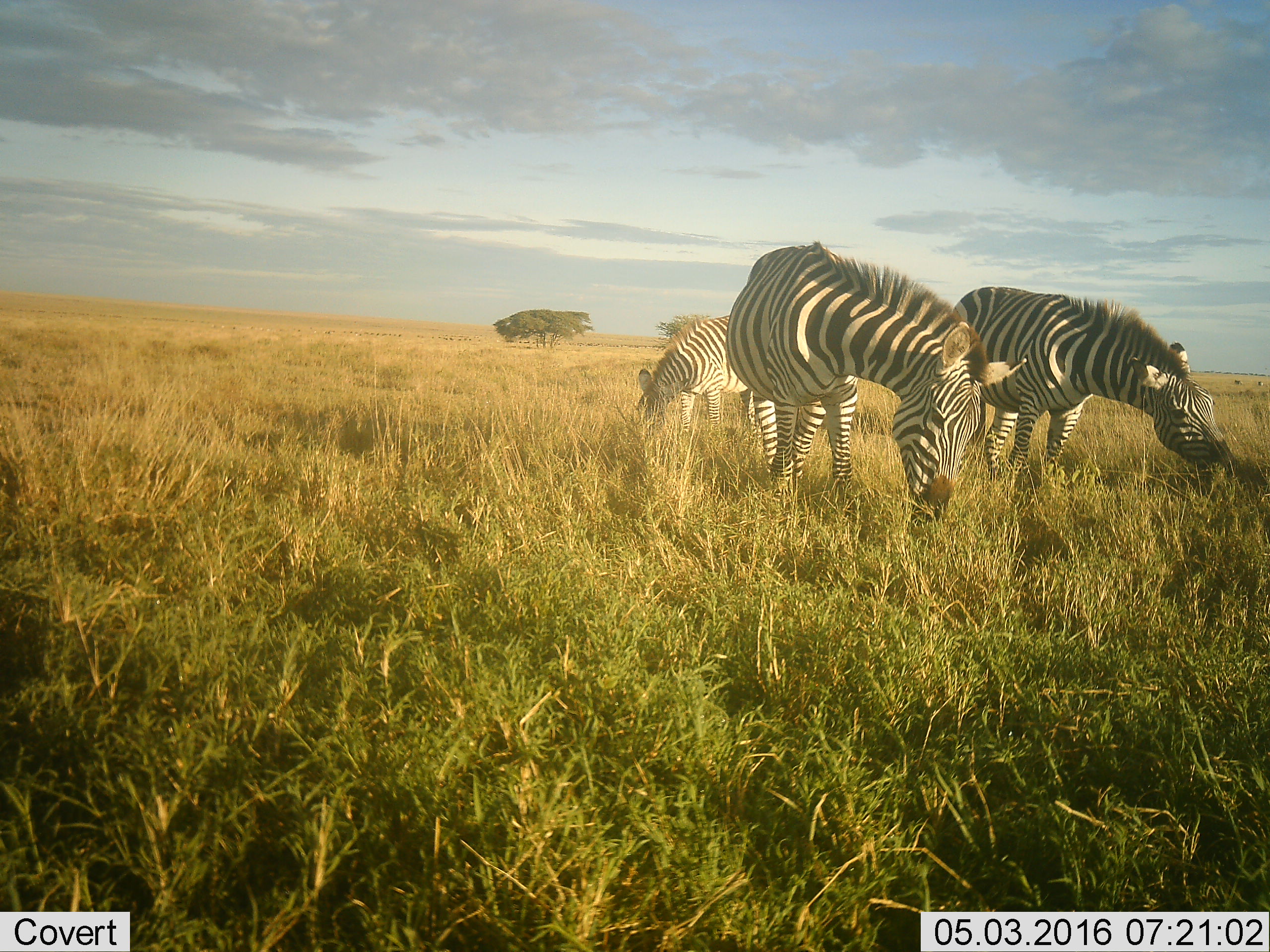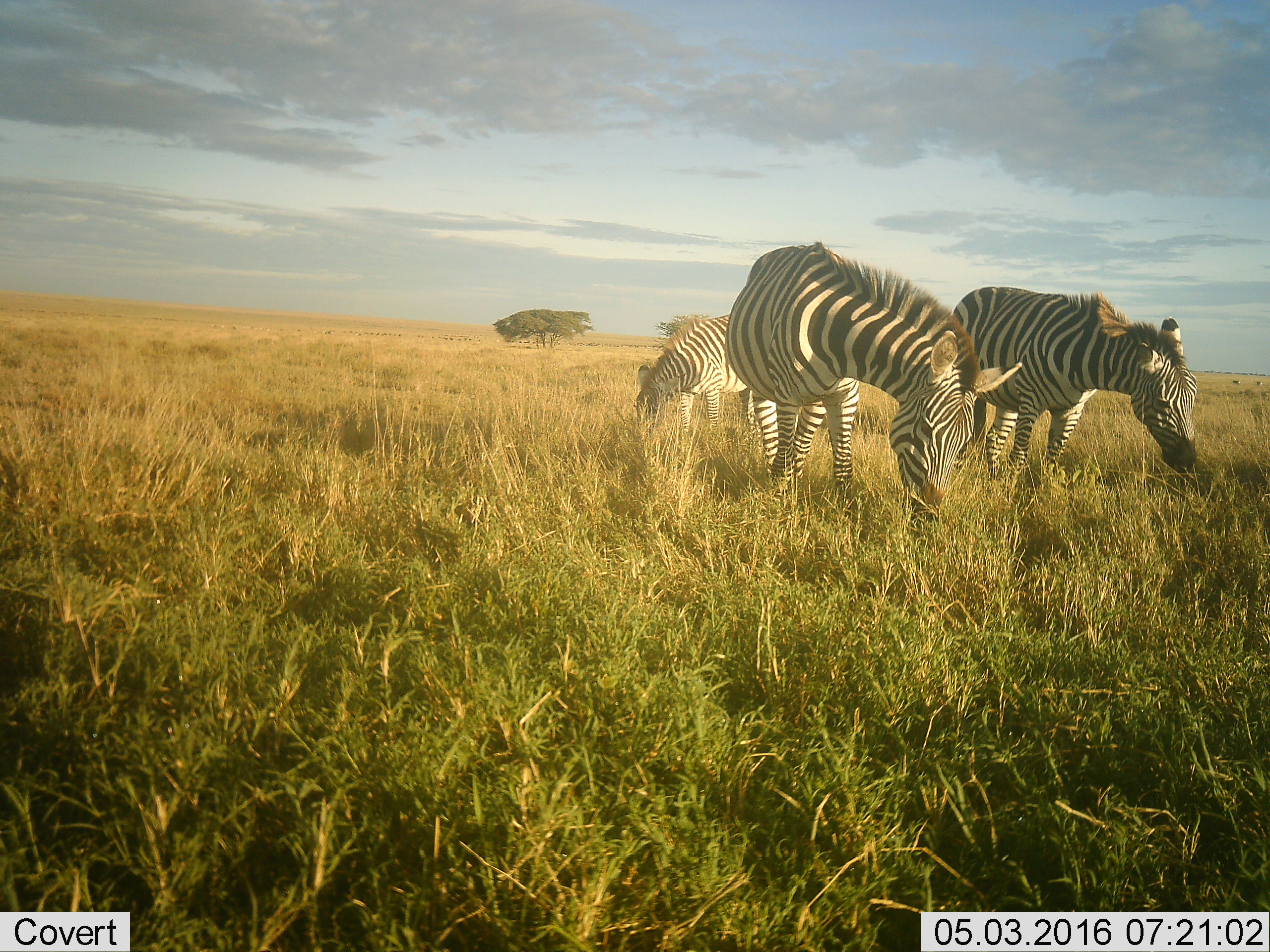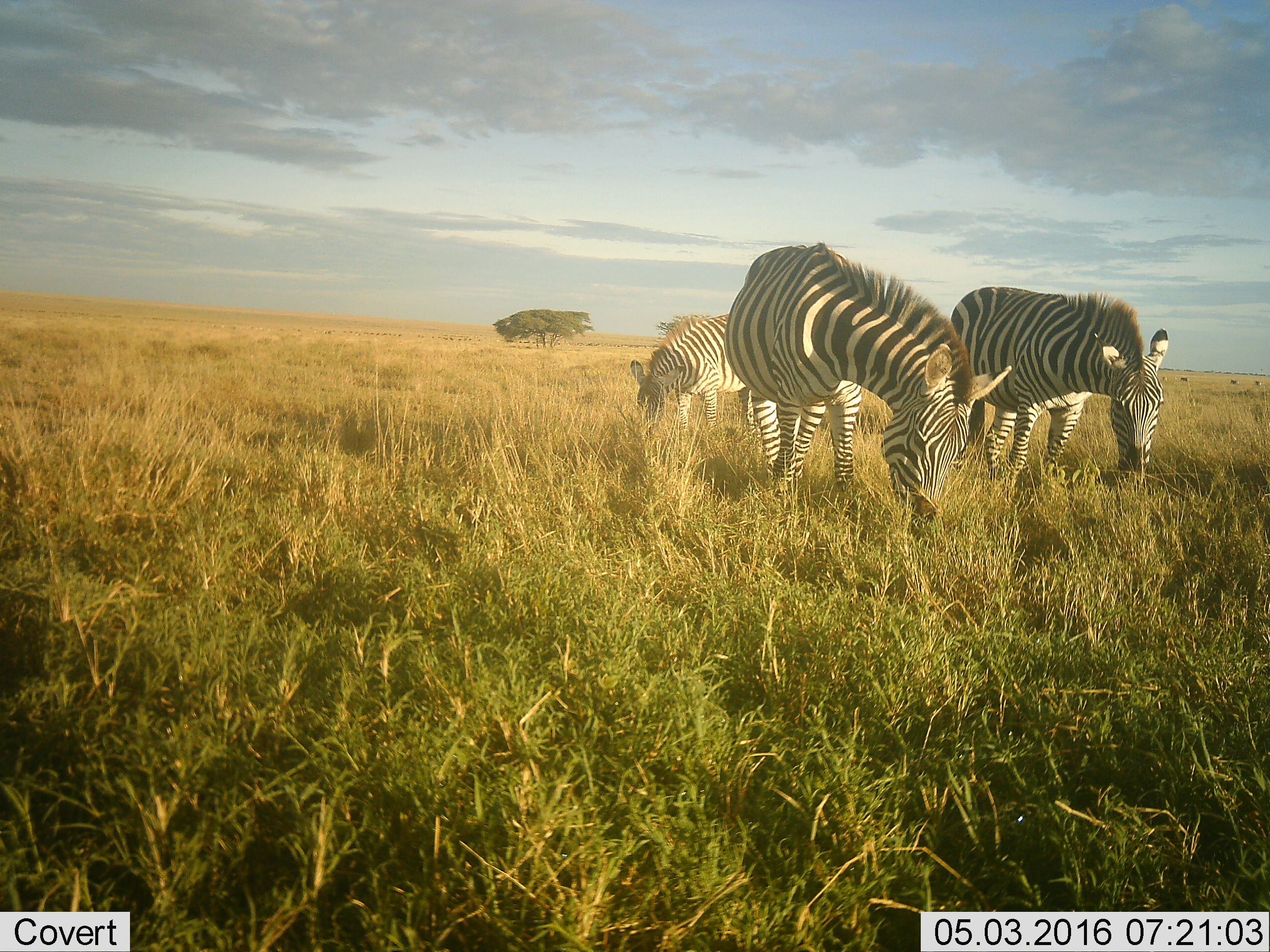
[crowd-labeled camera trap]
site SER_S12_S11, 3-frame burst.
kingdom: Animalia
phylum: Chordata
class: Mammalia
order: Perissodactyla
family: Equidae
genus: Equus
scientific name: Equus quagga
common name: plains zebra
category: zebraplains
Zebraplains (plains zebra) (Equus quagga), count 3. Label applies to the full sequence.